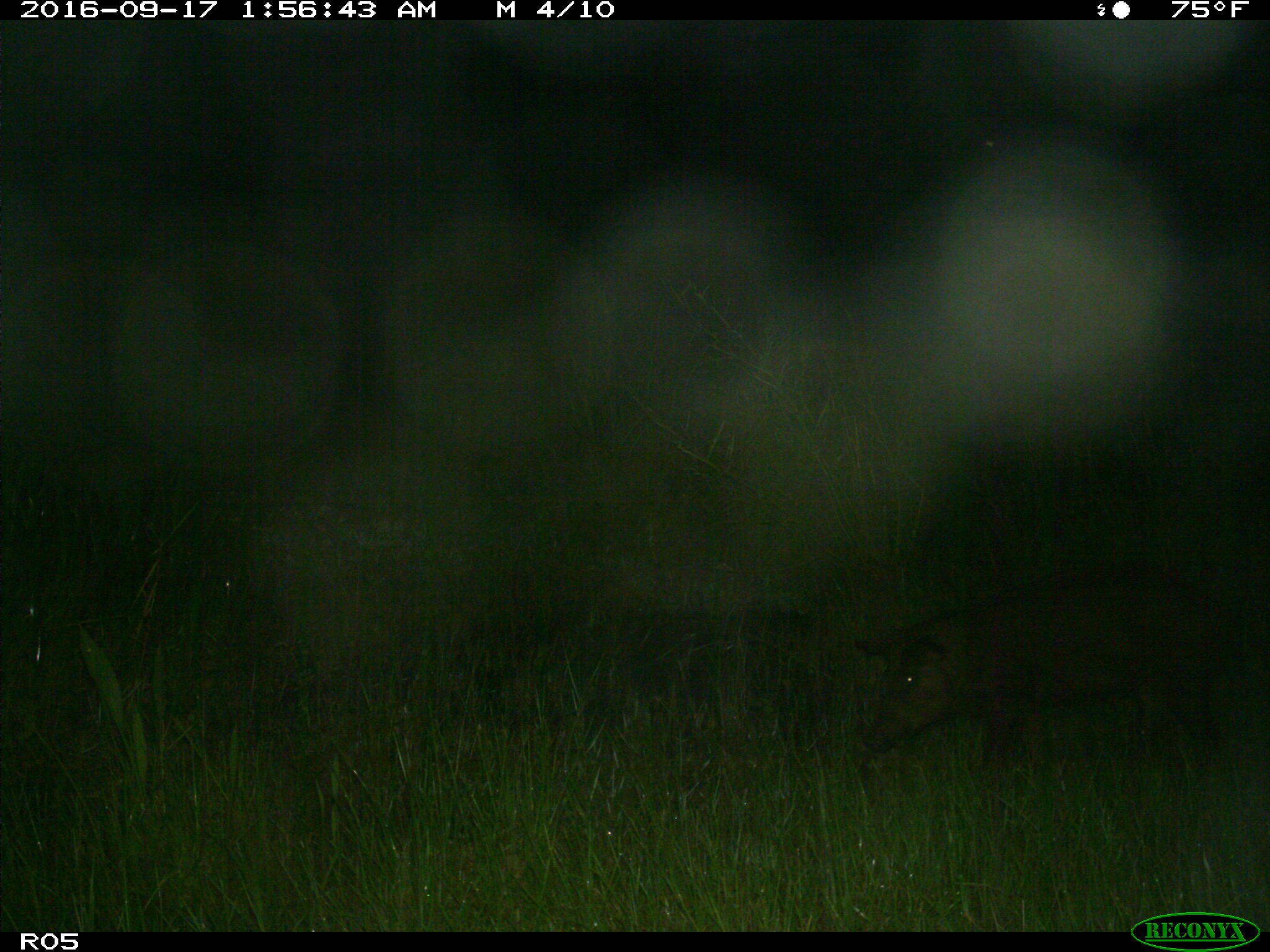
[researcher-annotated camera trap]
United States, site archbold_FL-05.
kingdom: Animalia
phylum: Chordata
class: Mammalia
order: Artiodactyla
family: Suidae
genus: Sus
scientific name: Sus scrofa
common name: wild boar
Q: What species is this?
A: Sus scrofa (wild boar).